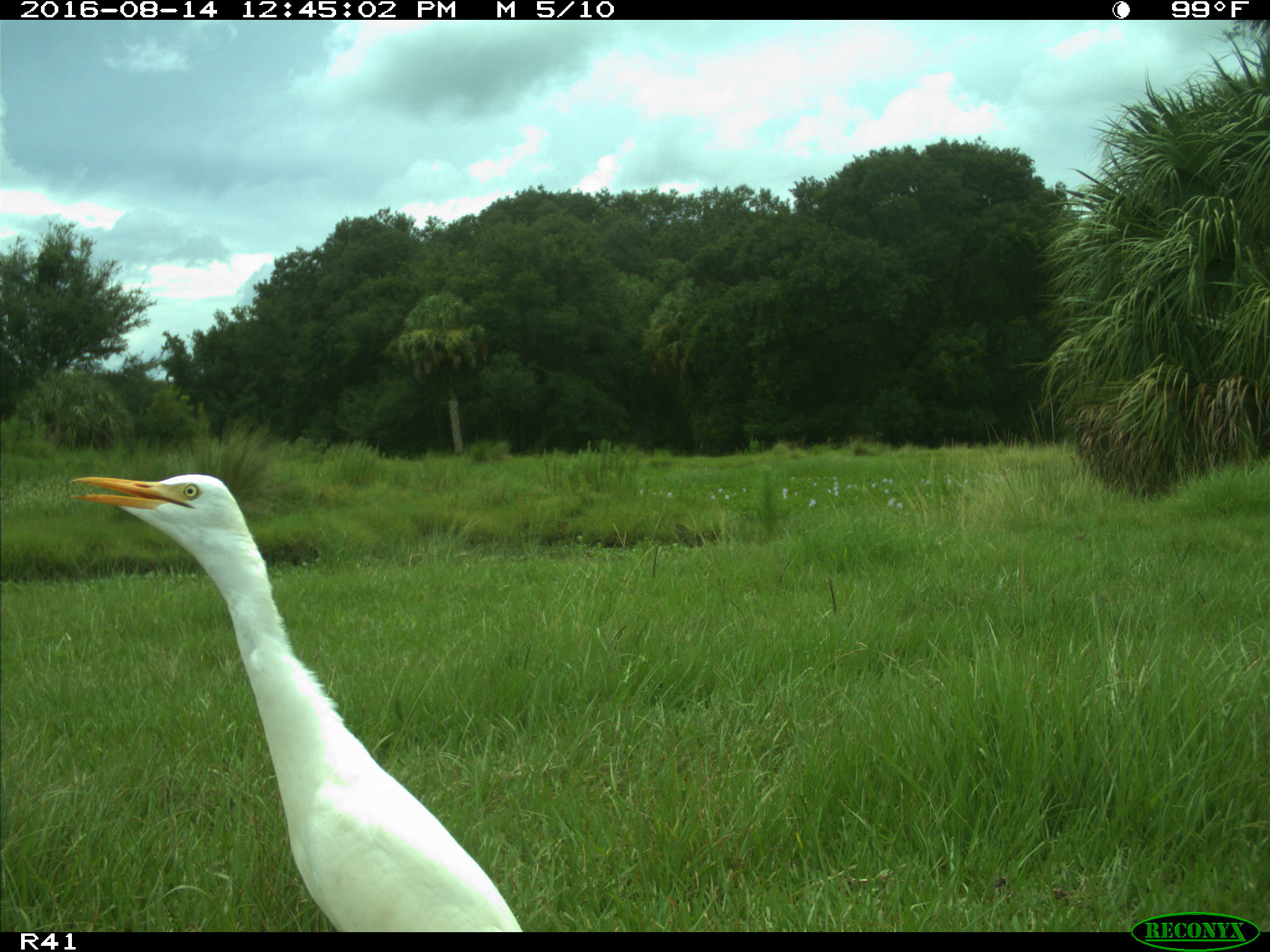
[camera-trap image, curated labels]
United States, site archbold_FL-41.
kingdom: Animalia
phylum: Chordata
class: Aves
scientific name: Aves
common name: birds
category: unidentified bird